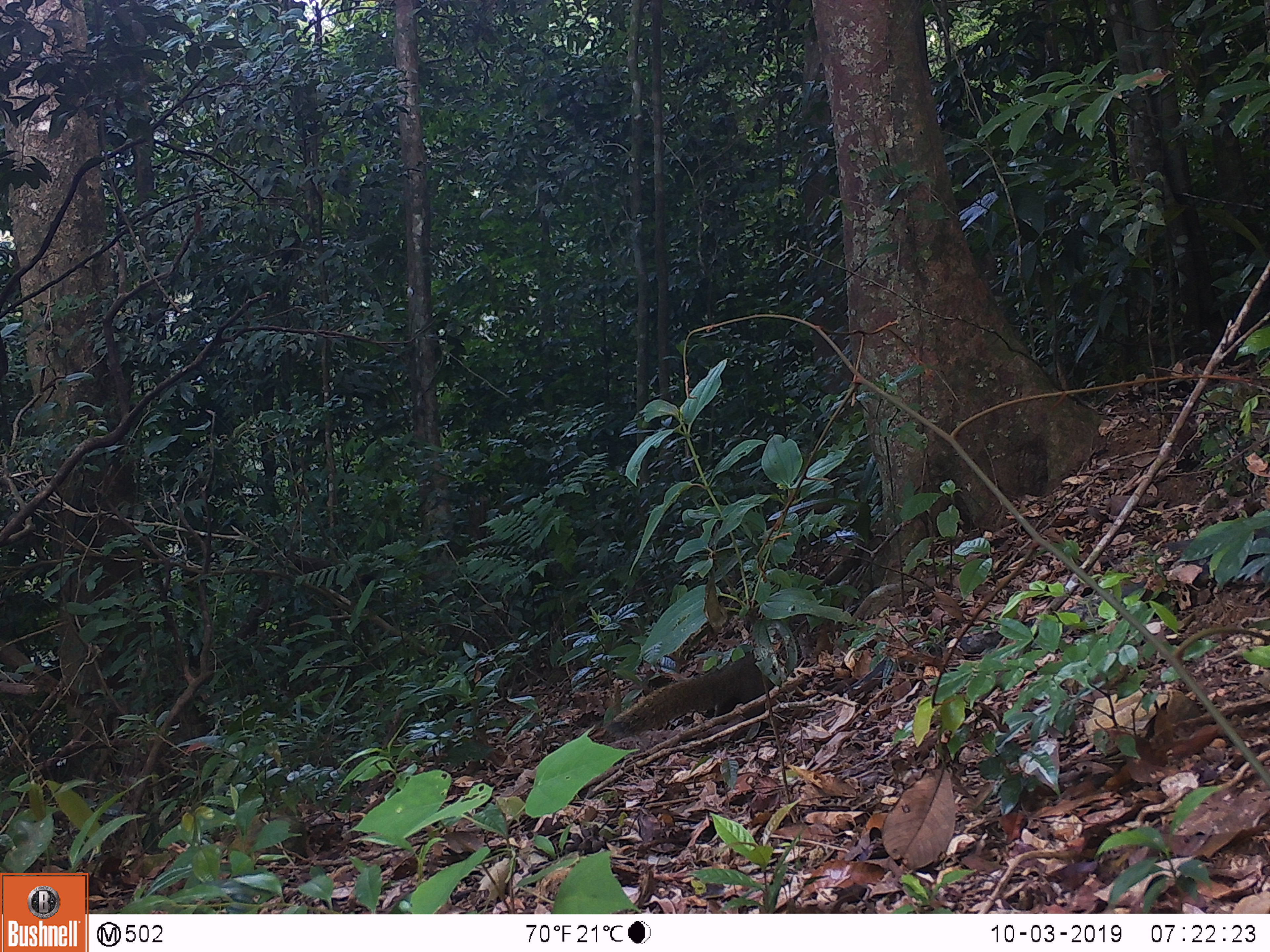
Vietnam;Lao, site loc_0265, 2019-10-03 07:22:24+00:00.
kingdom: Animalia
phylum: Chordata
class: Mammalia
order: Rodentia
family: Sciuridae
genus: Callosciurus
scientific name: Callosciurus erythraeus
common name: pallas's squirrel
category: pallass squirrel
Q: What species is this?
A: Pallass squirrel (pallas's squirrel) (Callosciurus erythraeus).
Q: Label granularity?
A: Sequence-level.